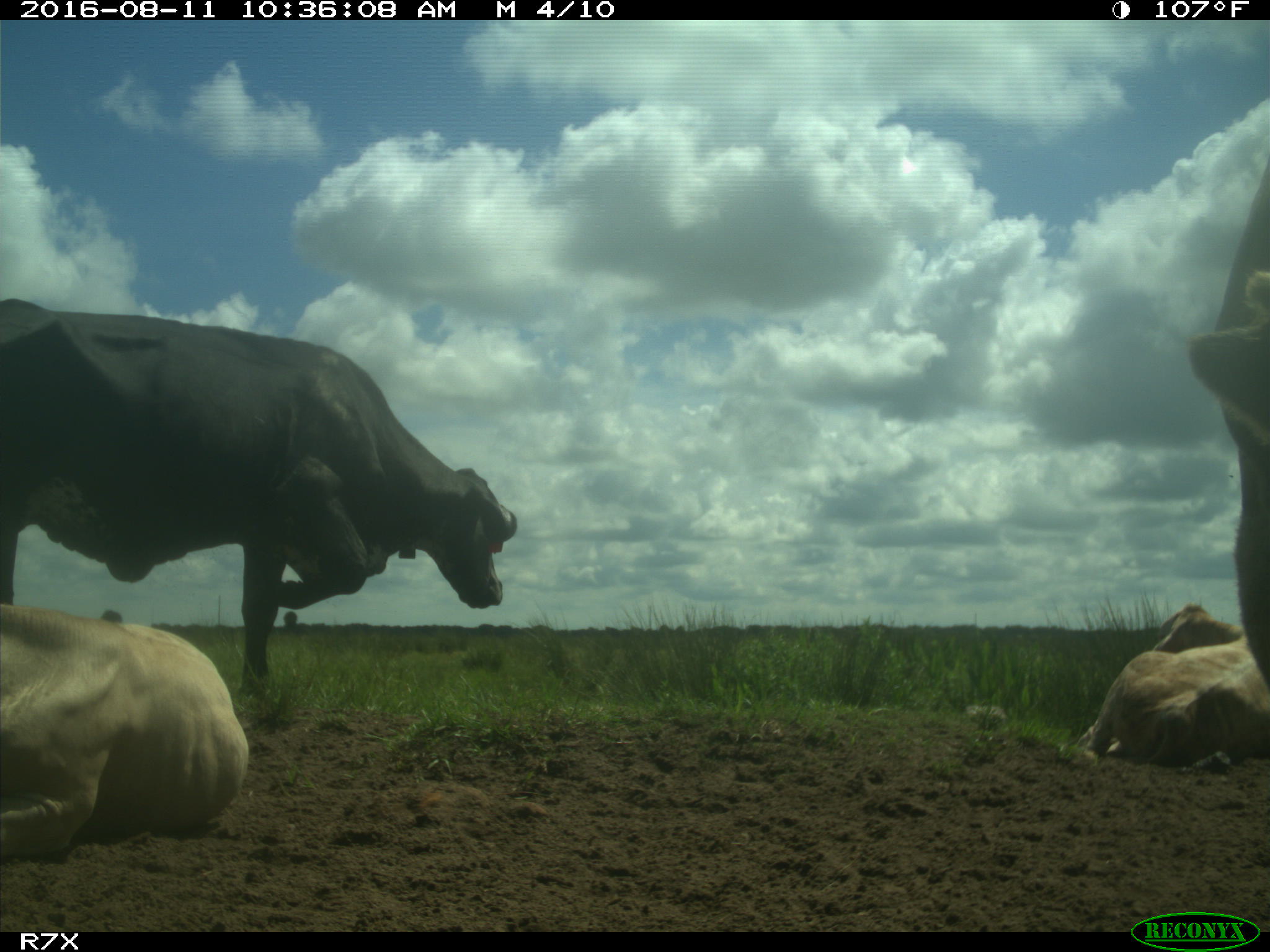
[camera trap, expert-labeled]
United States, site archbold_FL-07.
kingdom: Animalia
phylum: Chordata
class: Mammalia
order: Artiodactyla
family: Bovidae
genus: Bos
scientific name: Bos taurus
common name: domestic cow